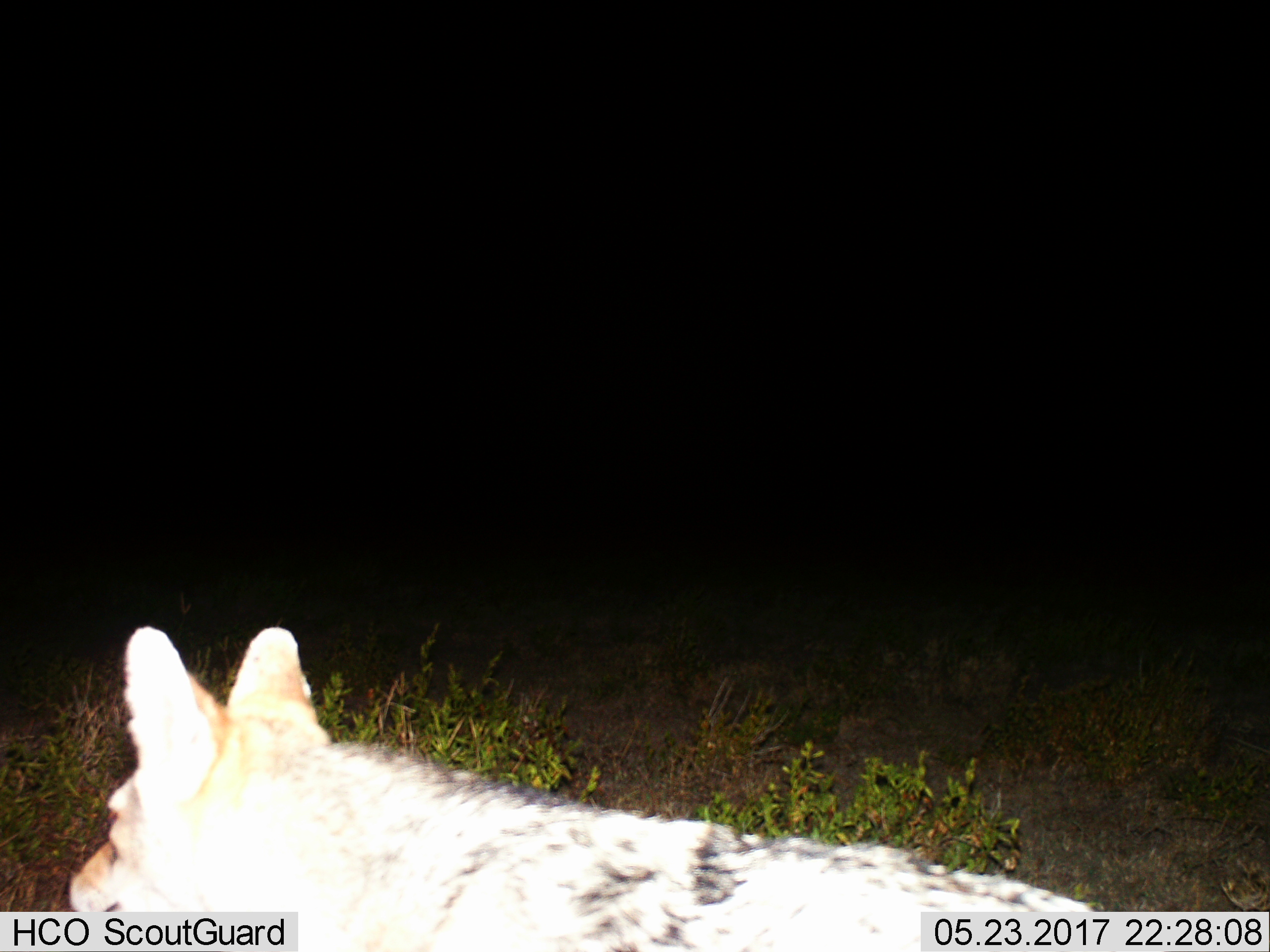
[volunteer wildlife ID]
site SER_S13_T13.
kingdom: Animalia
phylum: Chordata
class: Mammalia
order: Carnivora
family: Canidae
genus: Lupulella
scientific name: Lupulella mesomelas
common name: black-backed jackal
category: jackalblackbacked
Jackalblackbacked (black-backed jackal) (Lupulella mesomelas), count 1. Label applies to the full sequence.